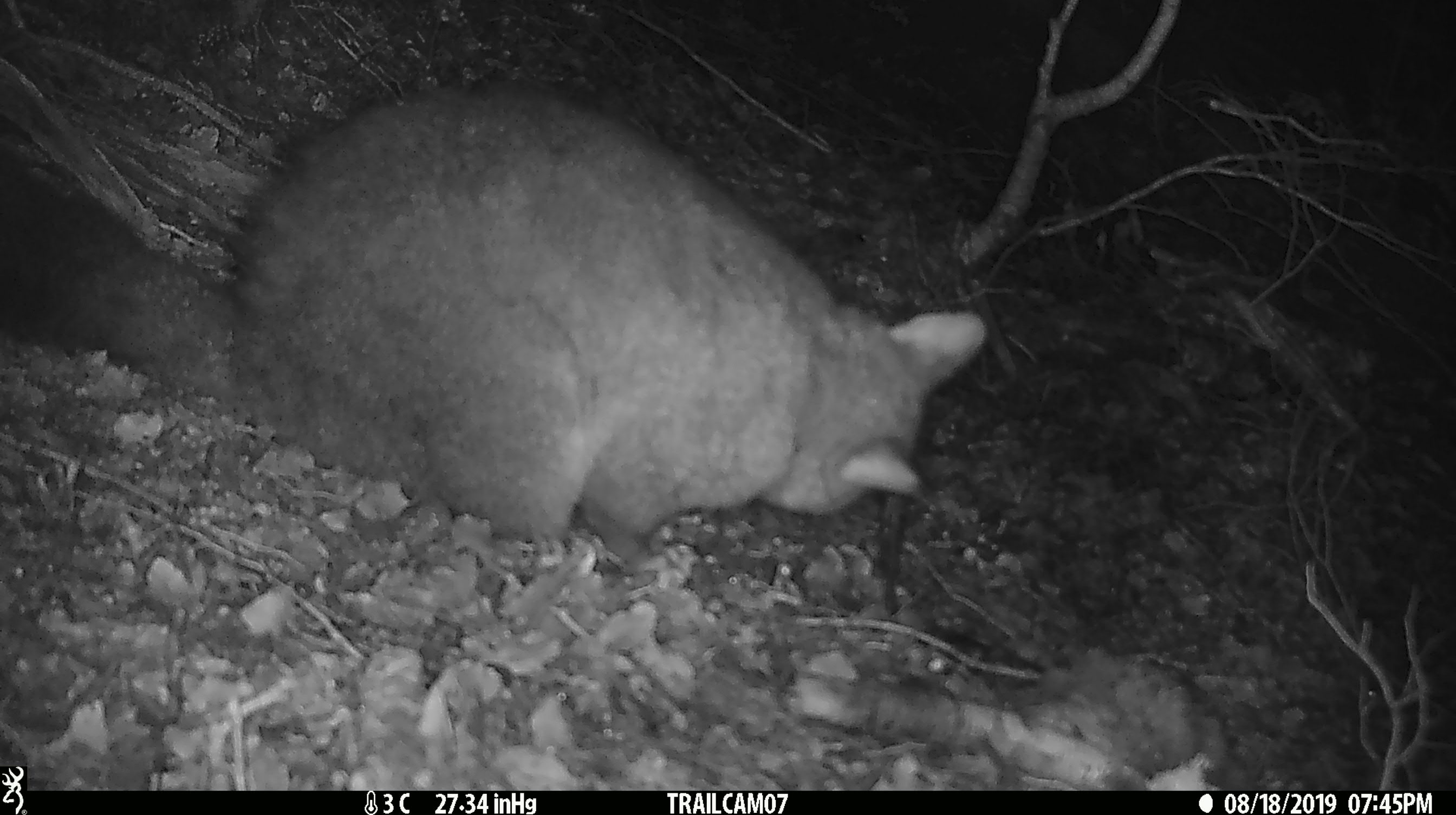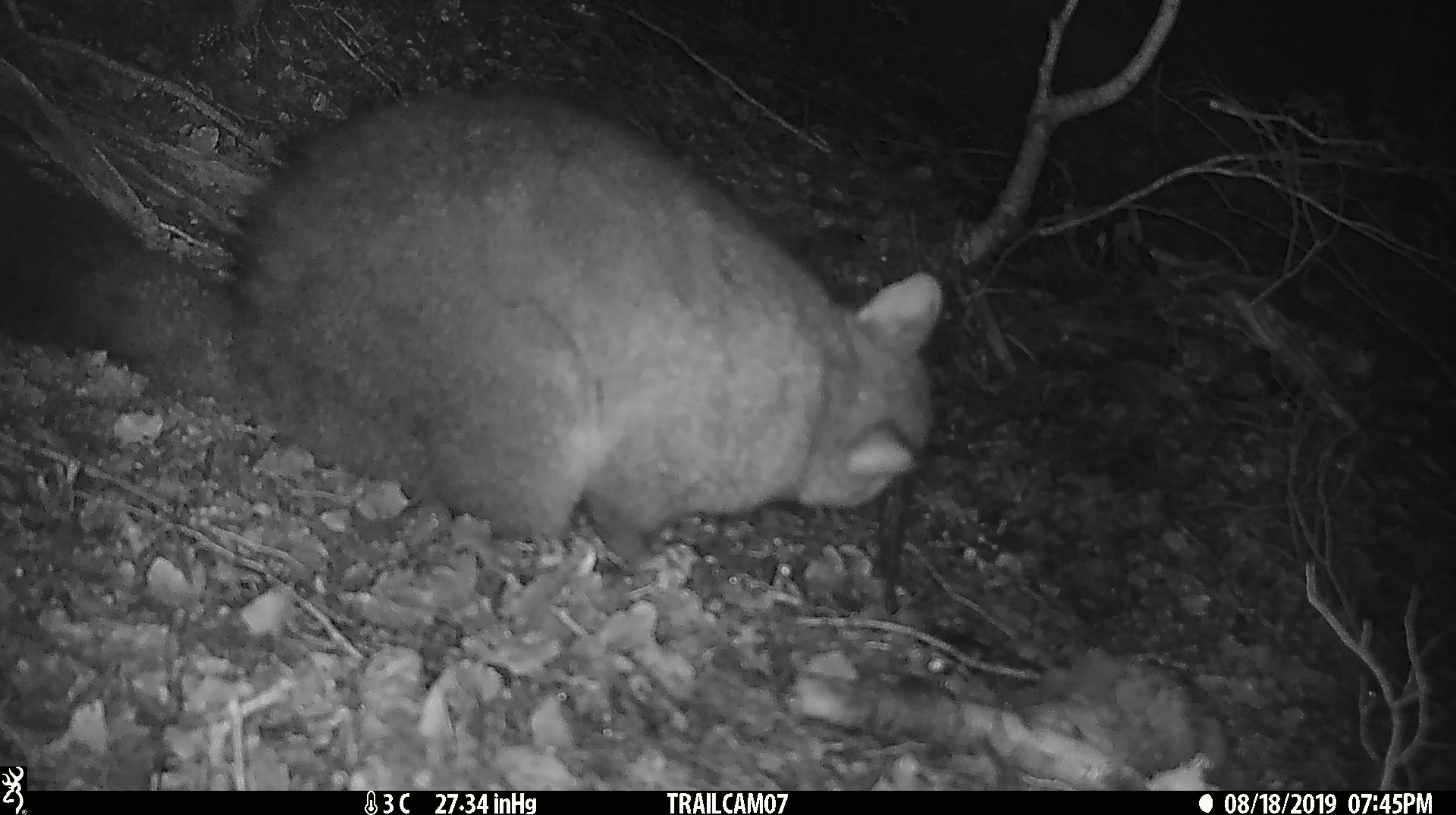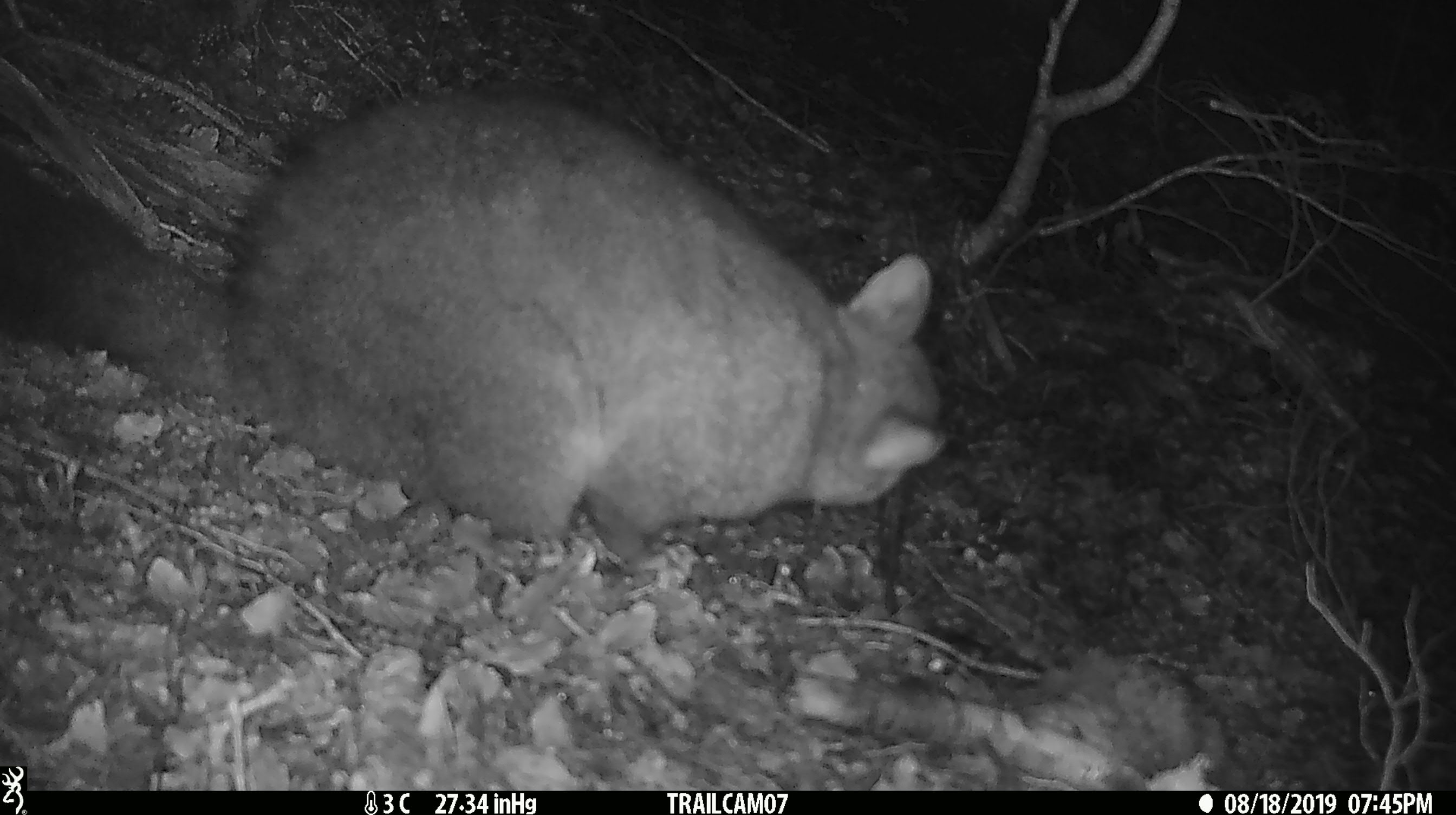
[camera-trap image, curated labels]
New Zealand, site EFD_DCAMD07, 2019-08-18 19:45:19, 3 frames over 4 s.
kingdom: Animalia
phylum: Chordata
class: Mammalia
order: Diprotodontia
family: Phalangeridae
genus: Trichosurus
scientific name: Trichosurus vulpecula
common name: common brushtail possum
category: possum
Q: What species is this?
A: Possum (common brushtail possum) (Trichosurus vulpecula).